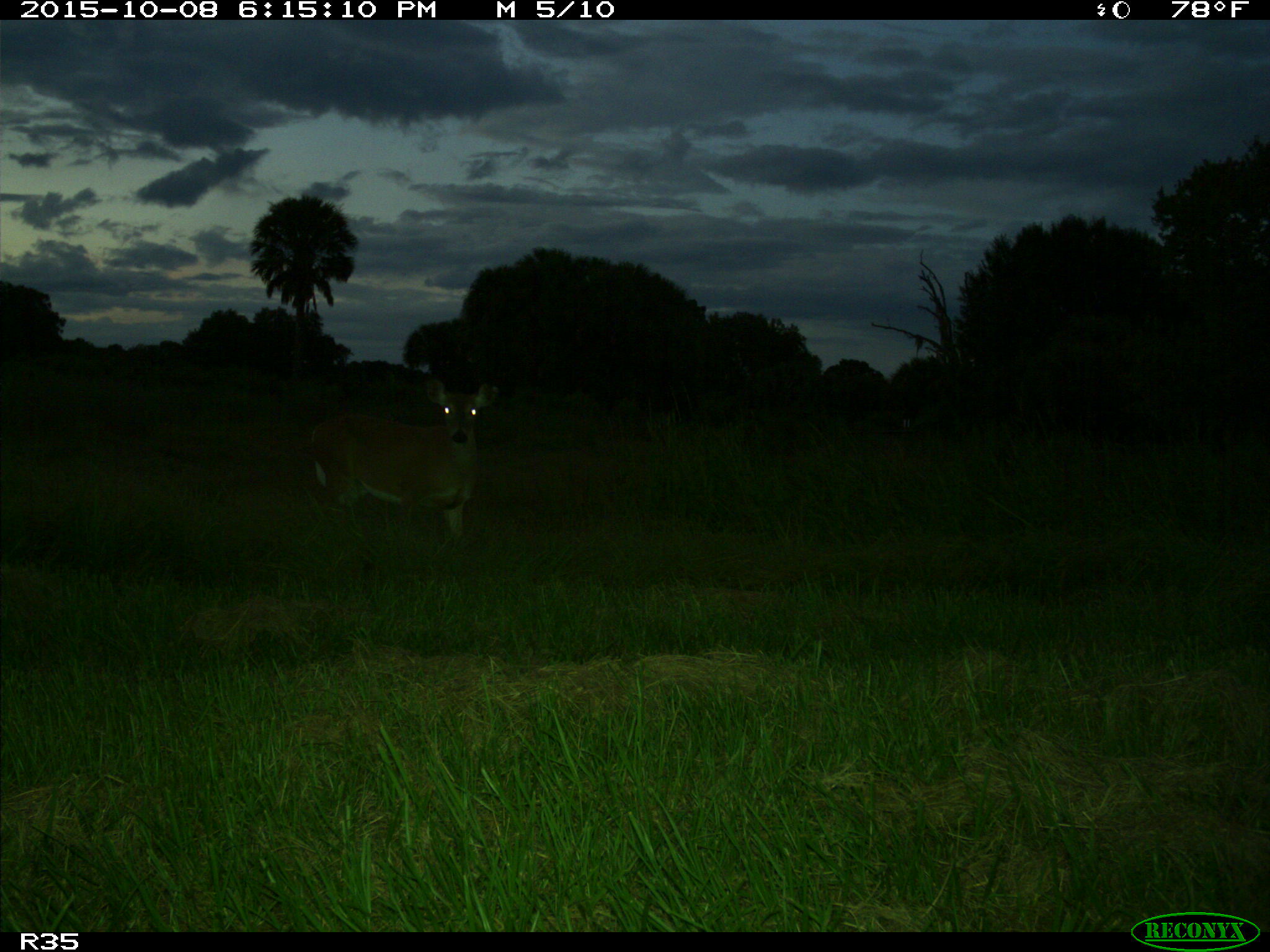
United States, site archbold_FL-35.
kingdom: Animalia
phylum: Chordata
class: Mammalia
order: Artiodactyla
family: Cervidae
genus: Odocoileus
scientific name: Odocoileus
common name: deer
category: unidentified deer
Unidentified deer (deer) (Odocoileus).